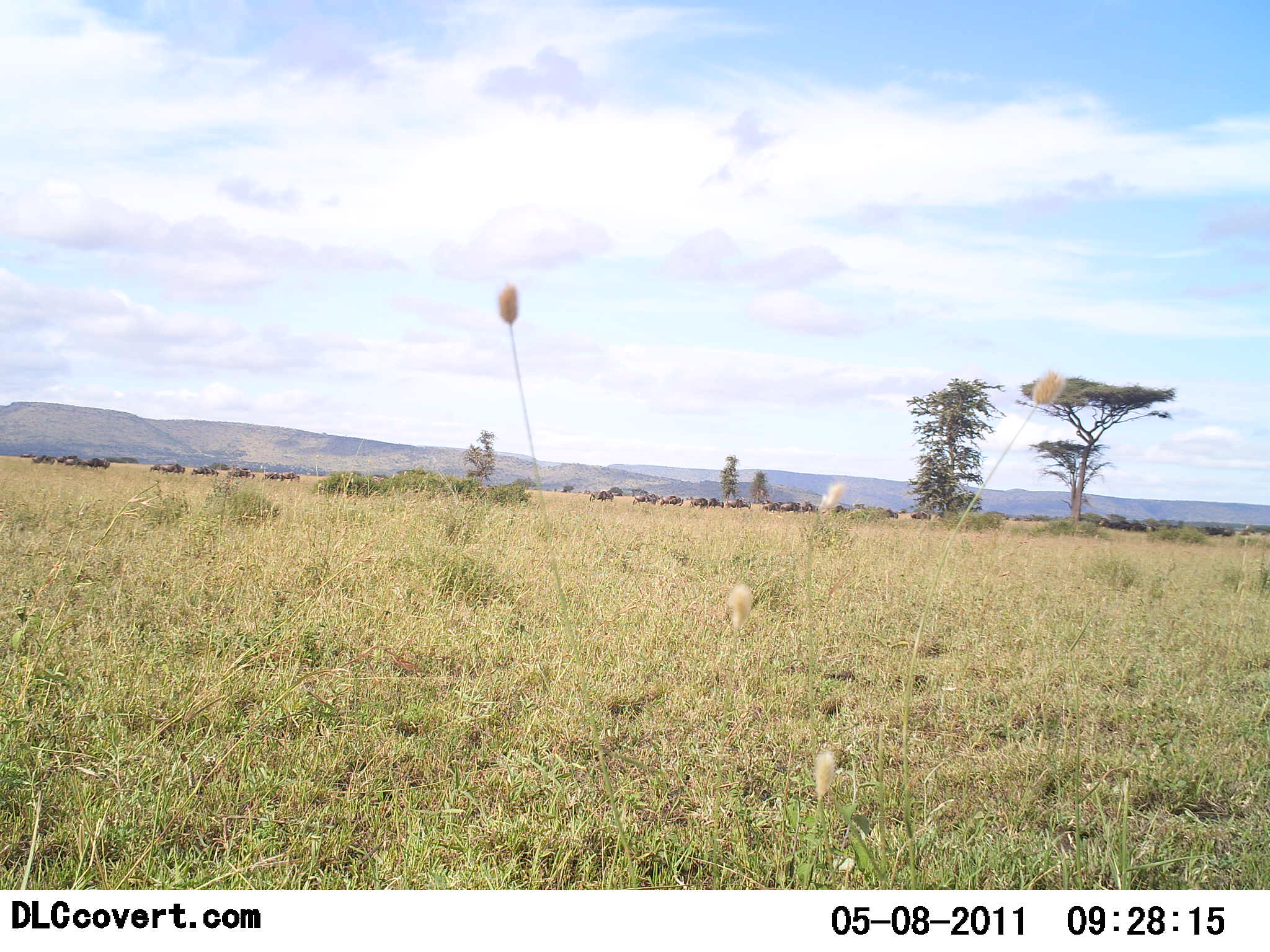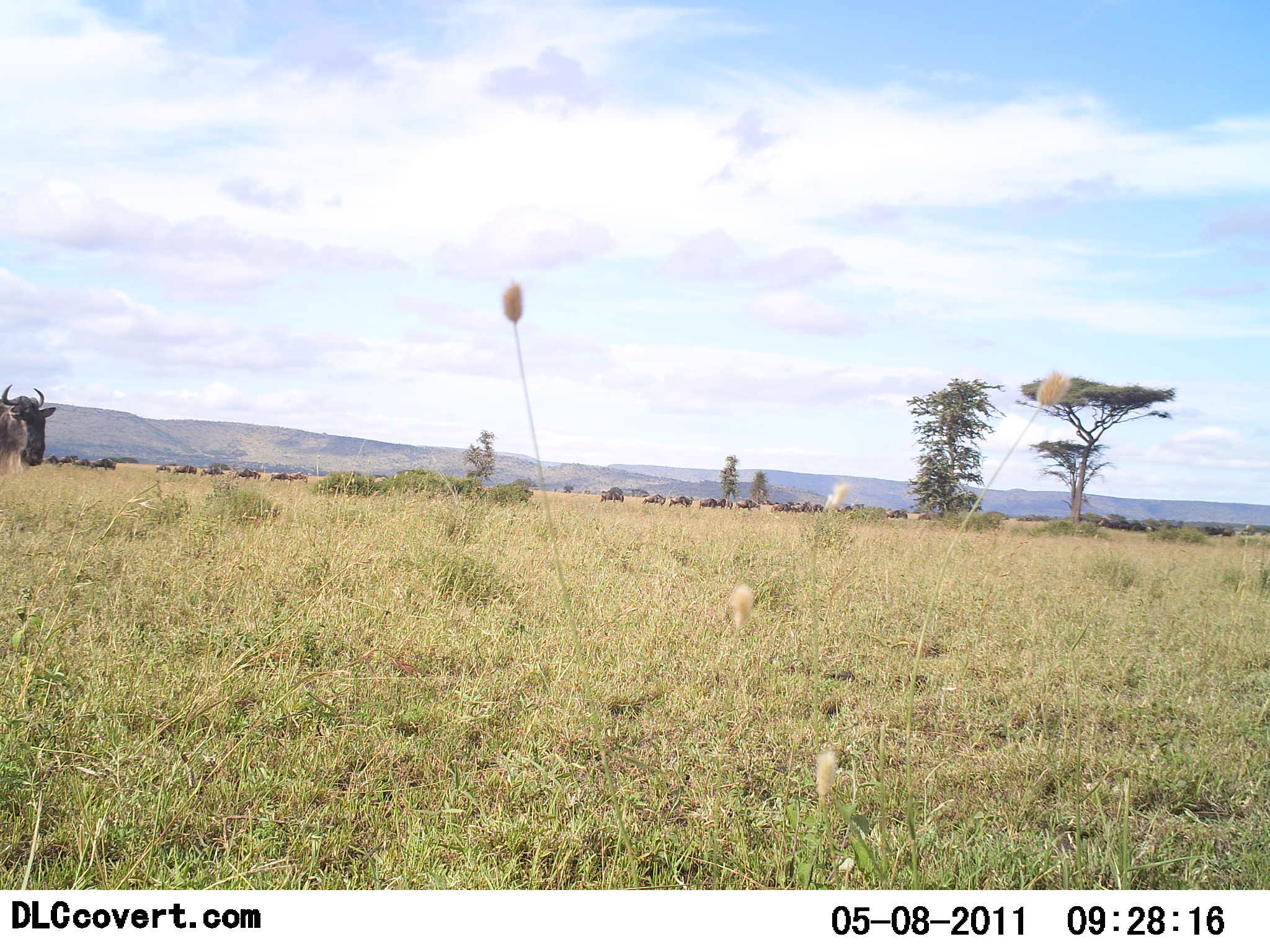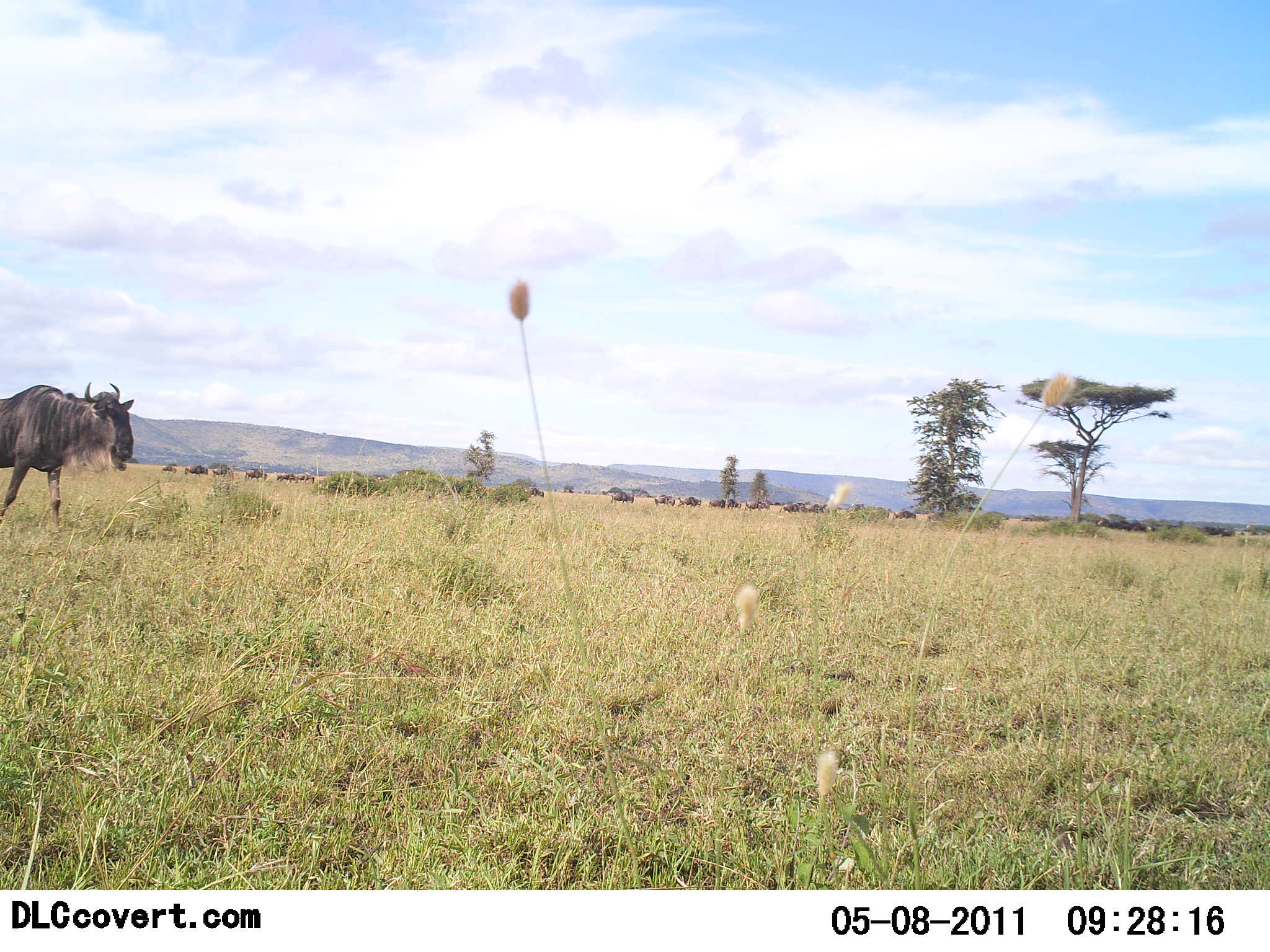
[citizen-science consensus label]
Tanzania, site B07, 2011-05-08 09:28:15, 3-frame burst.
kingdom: Animalia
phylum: Chordata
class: Mammalia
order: Artiodactyla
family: Bovidae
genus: Connochaetes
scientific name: Connochaetes taurinus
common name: blue wildebeest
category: wildebeest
Wildebeest (blue wildebeest) (Connochaetes taurinus), count 11-50. Behavior (volunteer vote fractions): standing 13%, resting 0%, moving 87%, interacting 0%. Young present (vote fraction): 0%. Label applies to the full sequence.